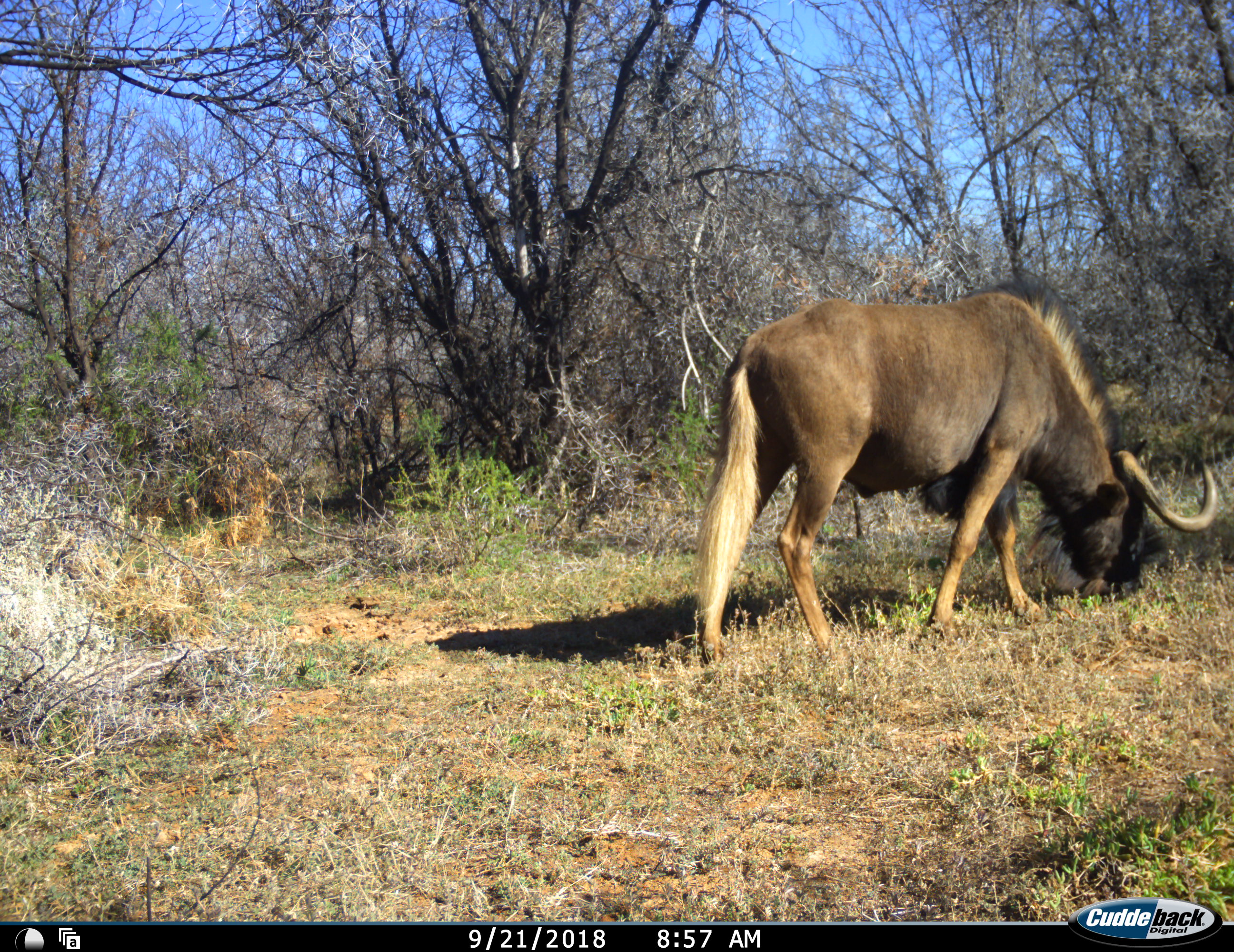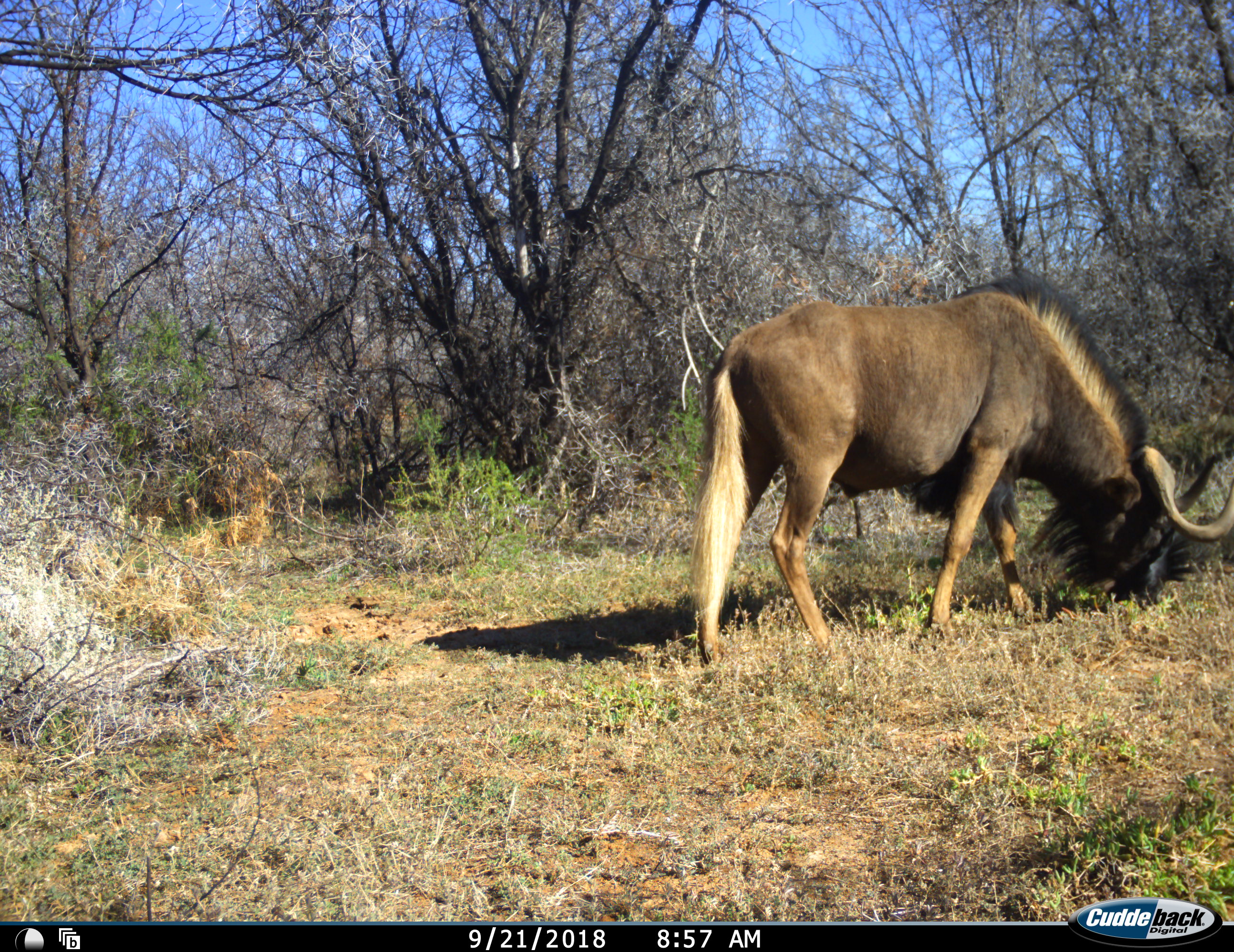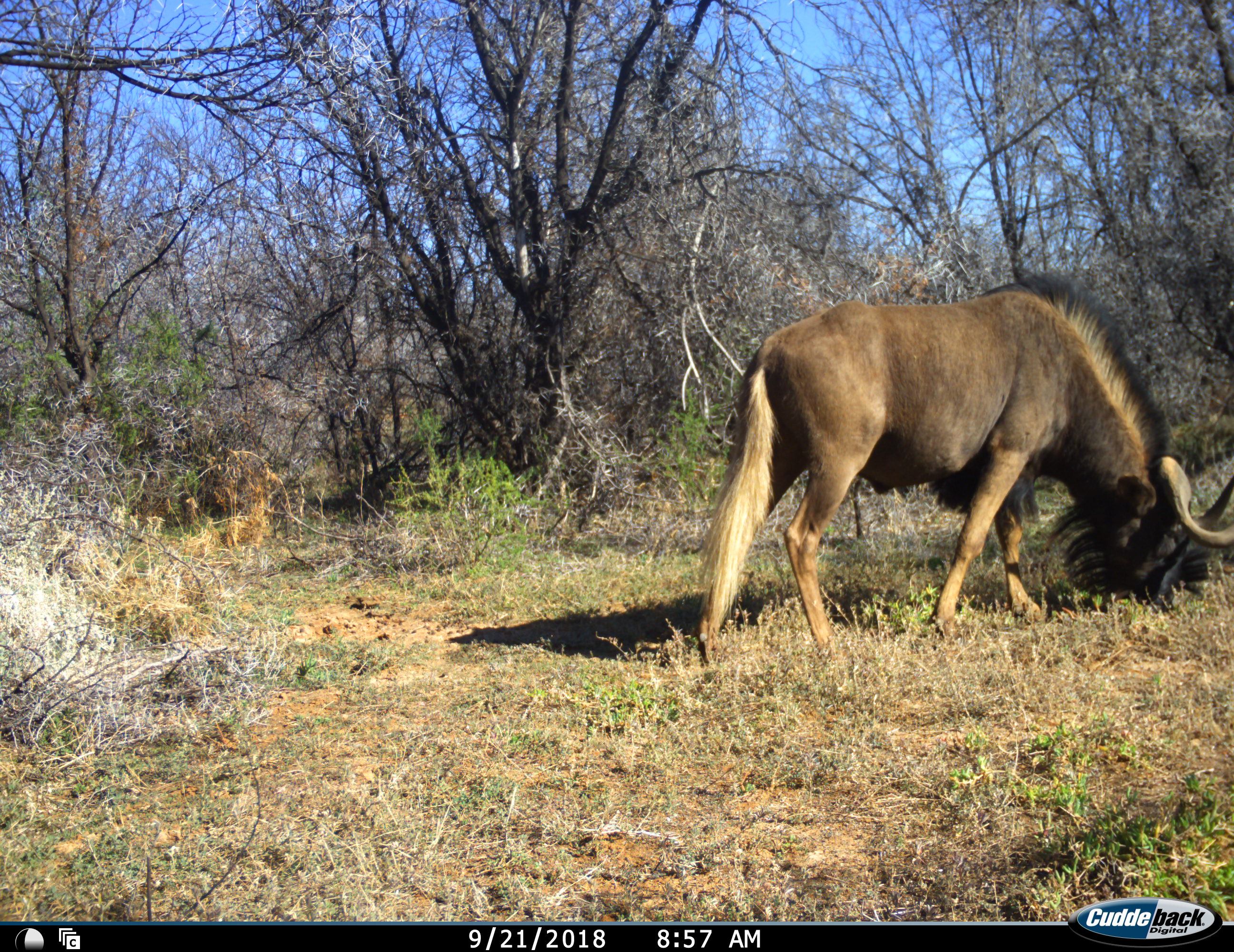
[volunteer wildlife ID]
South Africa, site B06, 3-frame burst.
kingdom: Animalia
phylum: Chordata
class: Mammalia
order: Artiodactyla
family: Bovidae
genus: Connochaetes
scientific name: Connochaetes gnou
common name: black wildebeest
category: wildebeestblack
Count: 1.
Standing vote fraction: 11%.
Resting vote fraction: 0%.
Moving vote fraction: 11%.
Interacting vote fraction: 0%.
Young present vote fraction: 0%.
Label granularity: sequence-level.